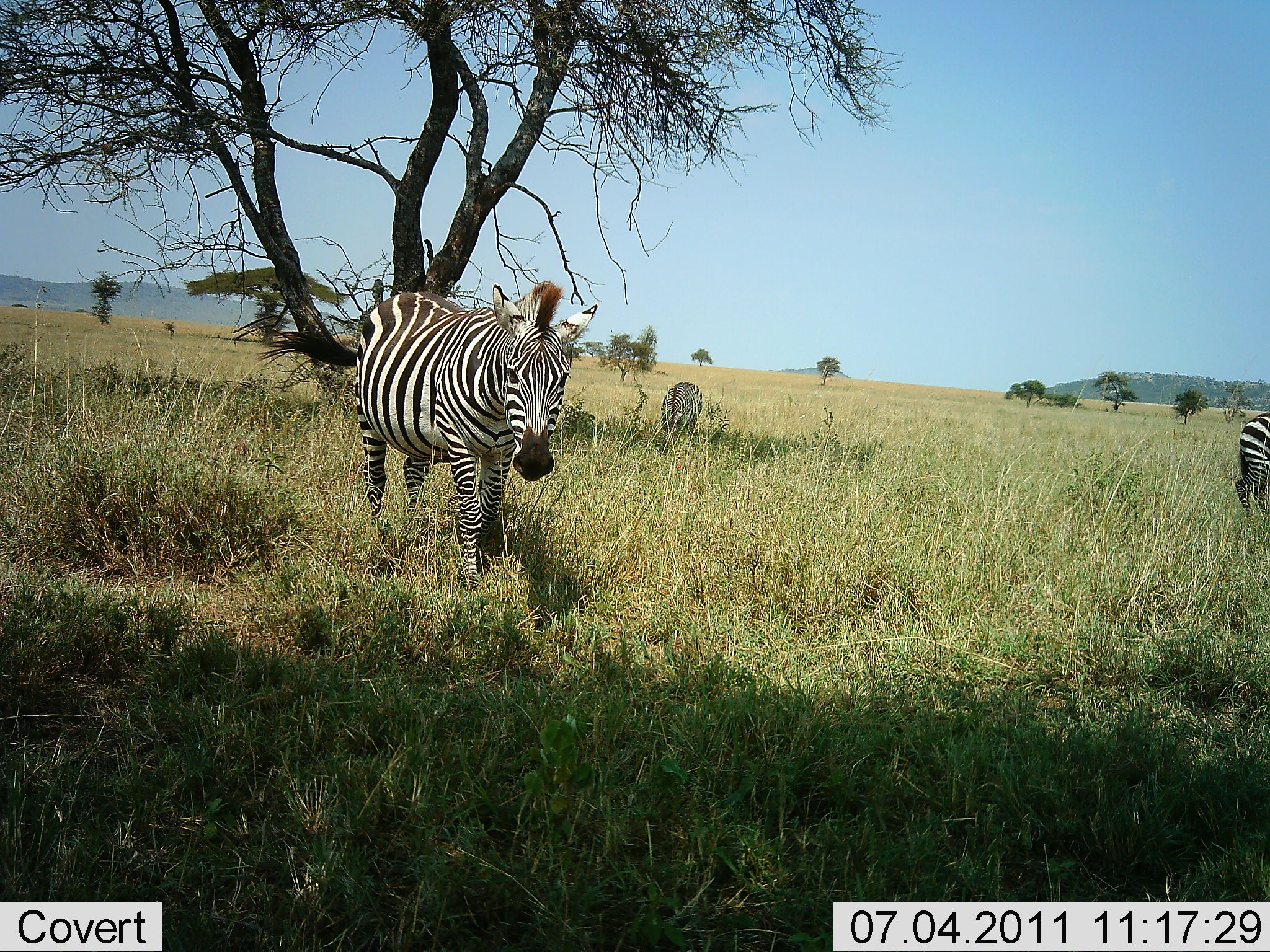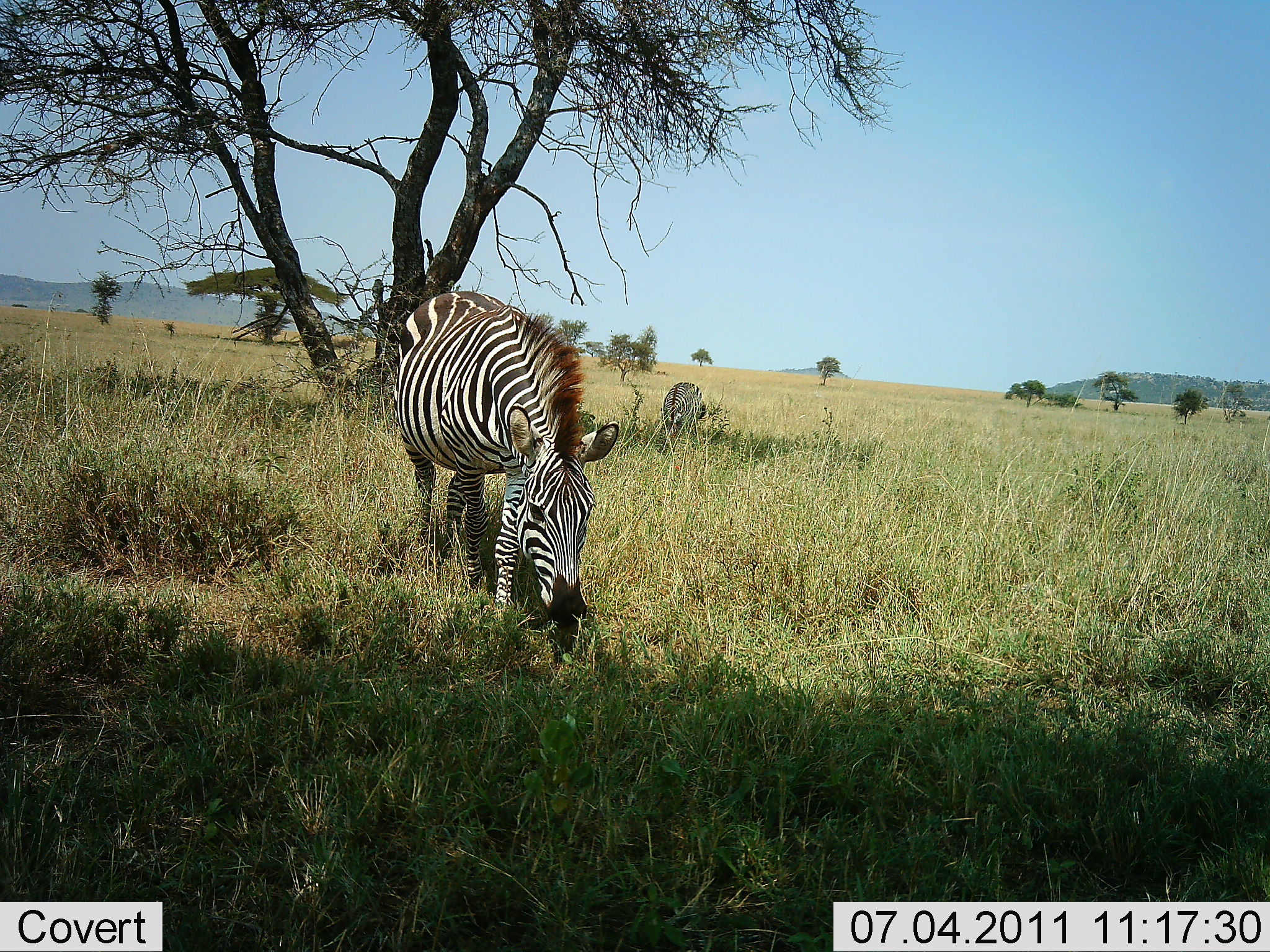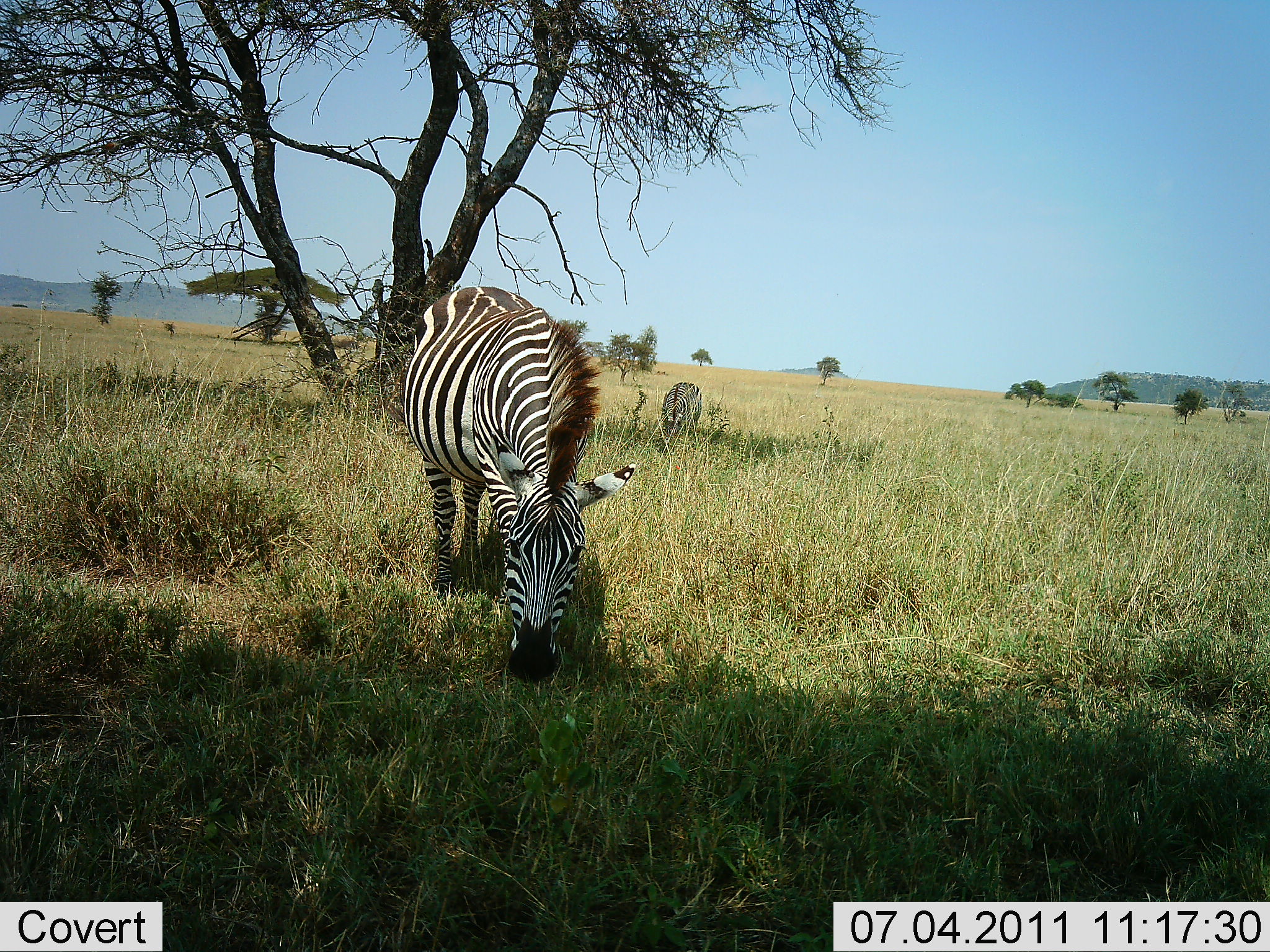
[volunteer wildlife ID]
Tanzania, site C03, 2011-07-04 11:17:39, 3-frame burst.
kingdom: Animalia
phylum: Chordata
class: Mammalia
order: Perissodactyla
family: Equidae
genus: Equus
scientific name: Equus quagga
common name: plains zebra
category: zebra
Zebra (plains zebra) (Equus quagga), count 3. Behavior (volunteer vote fractions): standing 33%, resting 0%, moving 25%, interacting 0%. Young present (vote fraction): 0%. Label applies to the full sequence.